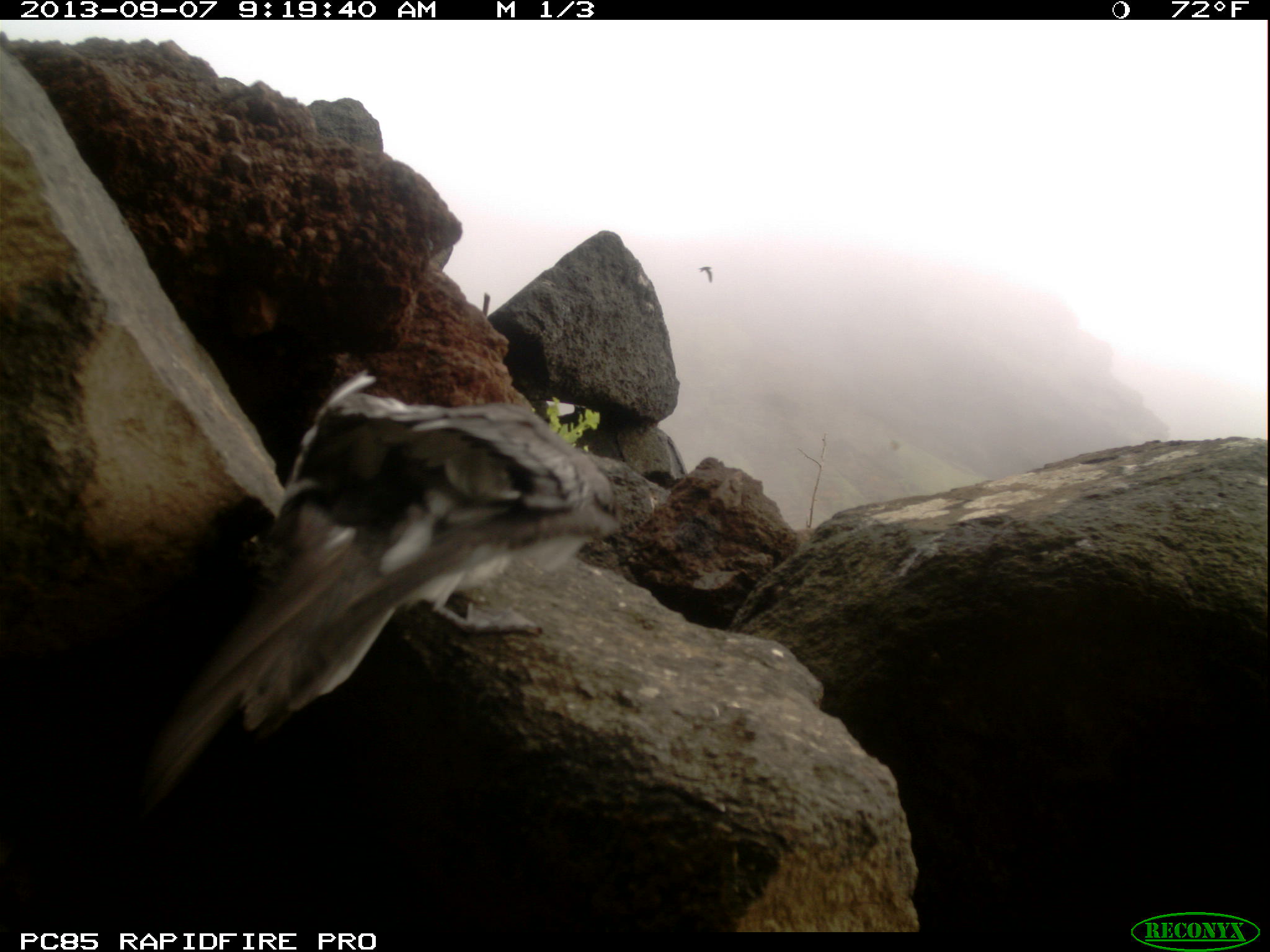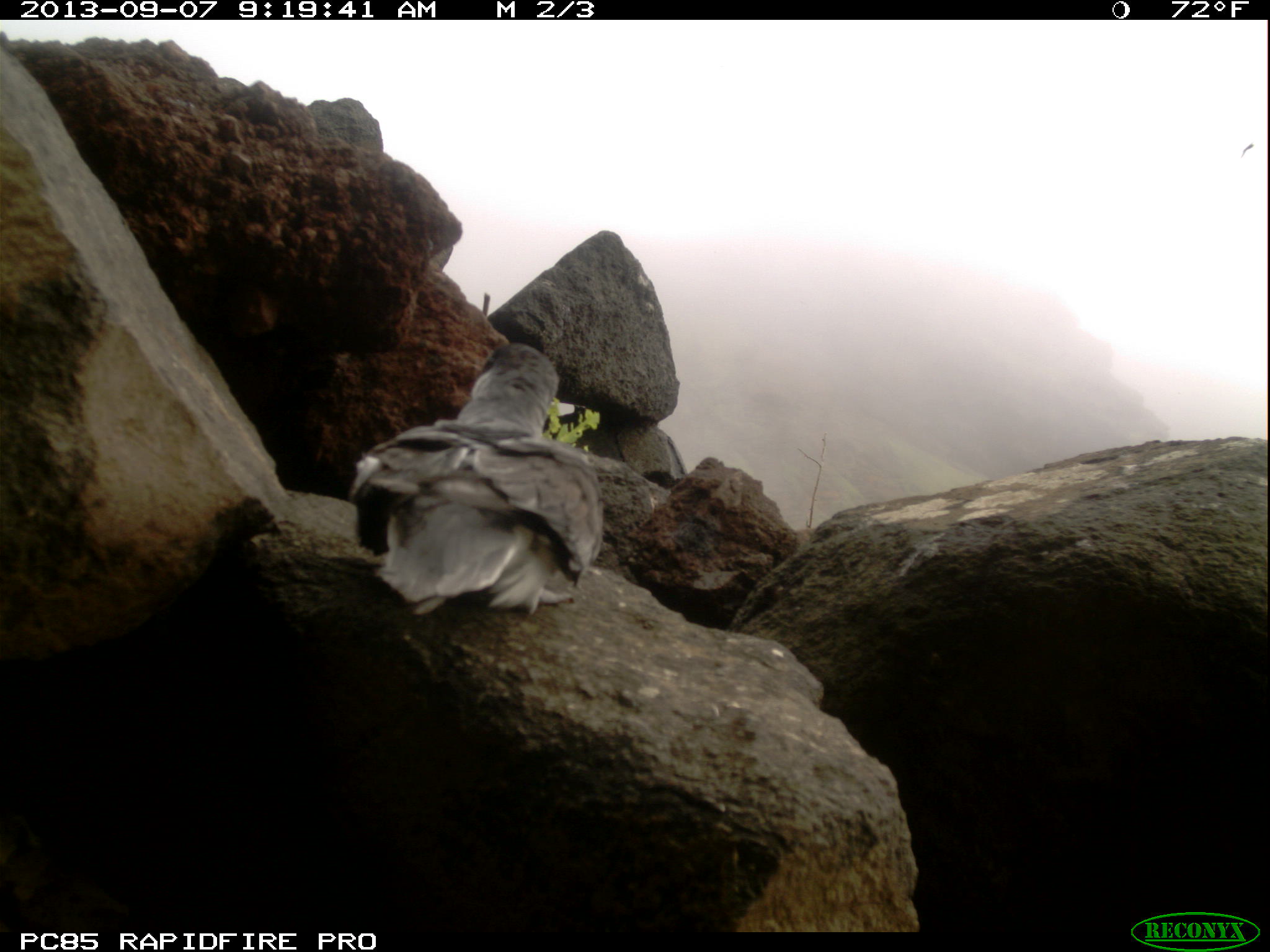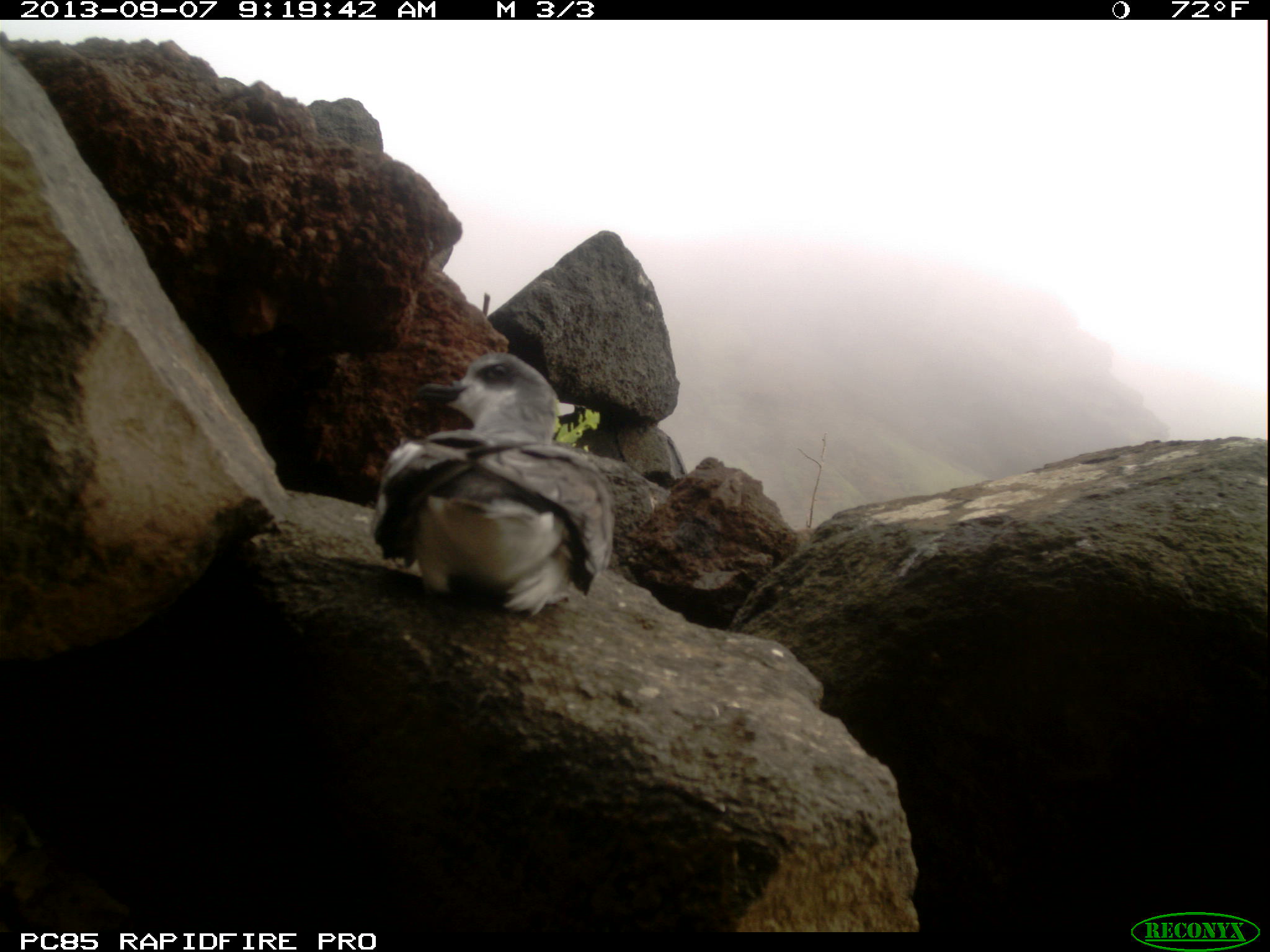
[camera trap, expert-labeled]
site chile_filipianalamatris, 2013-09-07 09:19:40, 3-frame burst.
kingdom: Animalia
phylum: Chordata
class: Aves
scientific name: Aves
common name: bird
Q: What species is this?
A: Bird (Aves).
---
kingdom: Animalia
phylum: Chordata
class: Aves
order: Procellariiformes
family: Procellariidae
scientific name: Procellariidae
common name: petrel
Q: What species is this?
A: Petrel (Procellariidae).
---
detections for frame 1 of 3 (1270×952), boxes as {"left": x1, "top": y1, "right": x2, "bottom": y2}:
bird: {"left": 695, "top": 261, "right": 721, "bottom": 290}
petrel: {"left": 126, "top": 371, "right": 626, "bottom": 821}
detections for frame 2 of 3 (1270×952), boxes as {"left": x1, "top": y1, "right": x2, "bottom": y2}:
petrel: {"left": 348, "top": 337, "right": 601, "bottom": 614}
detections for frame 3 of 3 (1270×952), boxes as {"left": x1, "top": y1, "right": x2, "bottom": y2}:
petrel: {"left": 367, "top": 350, "right": 615, "bottom": 612}